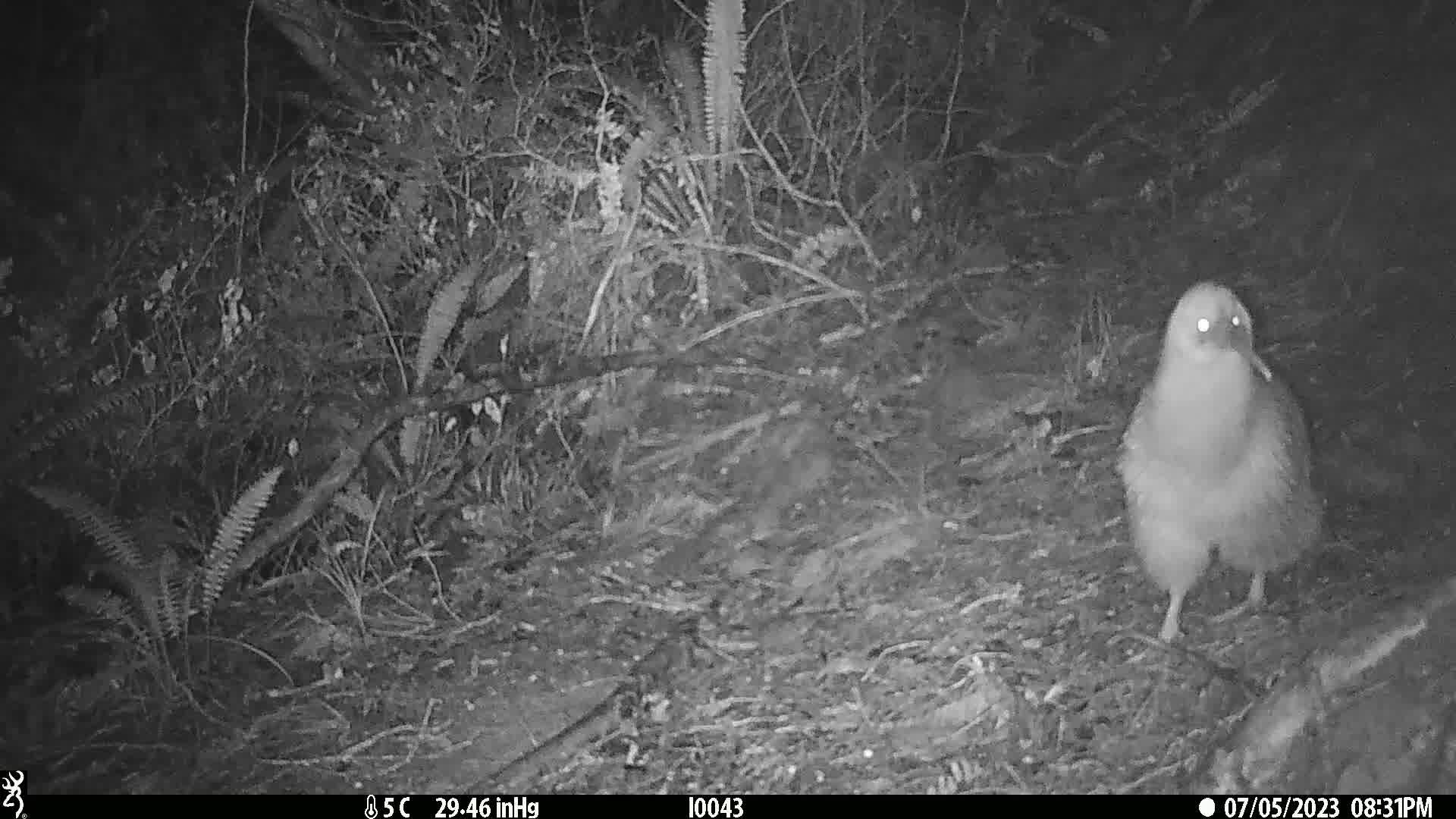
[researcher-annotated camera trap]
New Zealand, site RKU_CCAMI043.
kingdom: Animalia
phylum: Chordata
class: Aves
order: Apterygiformes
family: Apterygidae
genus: Apteryx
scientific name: Apteryx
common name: kiwi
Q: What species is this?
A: Kiwi (Apteryx).